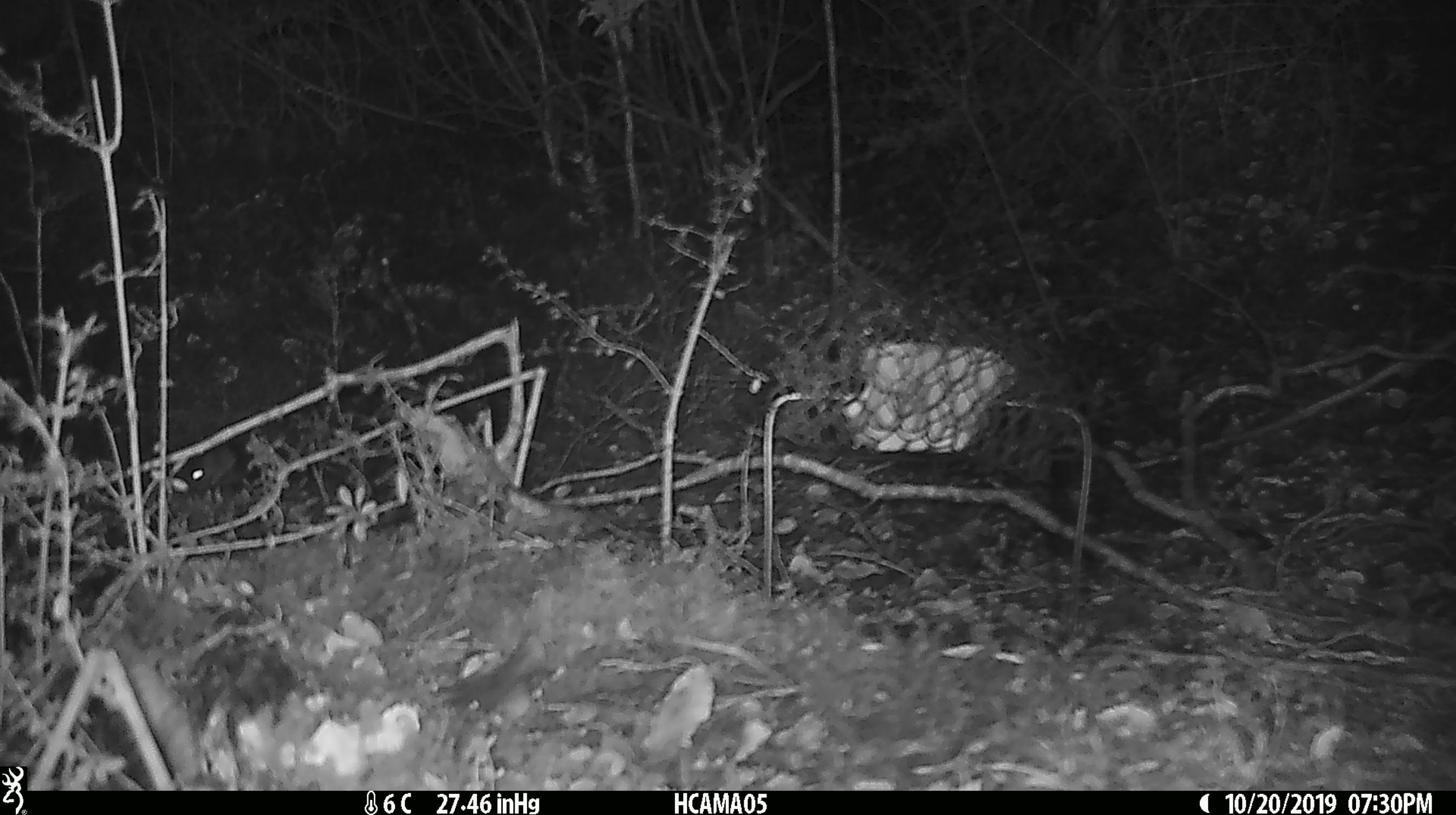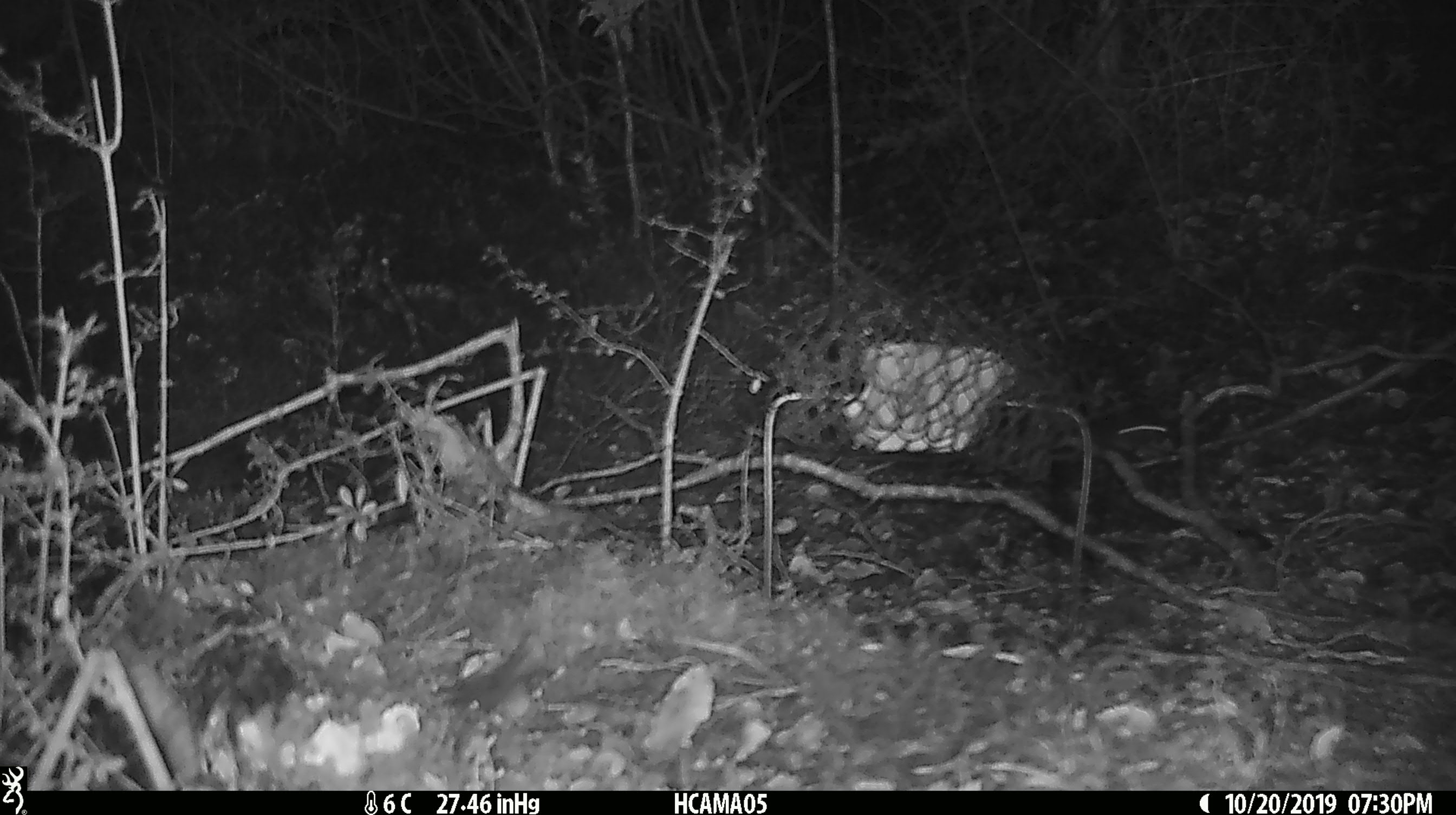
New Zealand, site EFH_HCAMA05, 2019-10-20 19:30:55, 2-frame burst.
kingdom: Animalia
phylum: Chordata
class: Mammalia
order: Rodentia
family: Muridae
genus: Mus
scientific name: Mus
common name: mouse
Mouse (Mus).